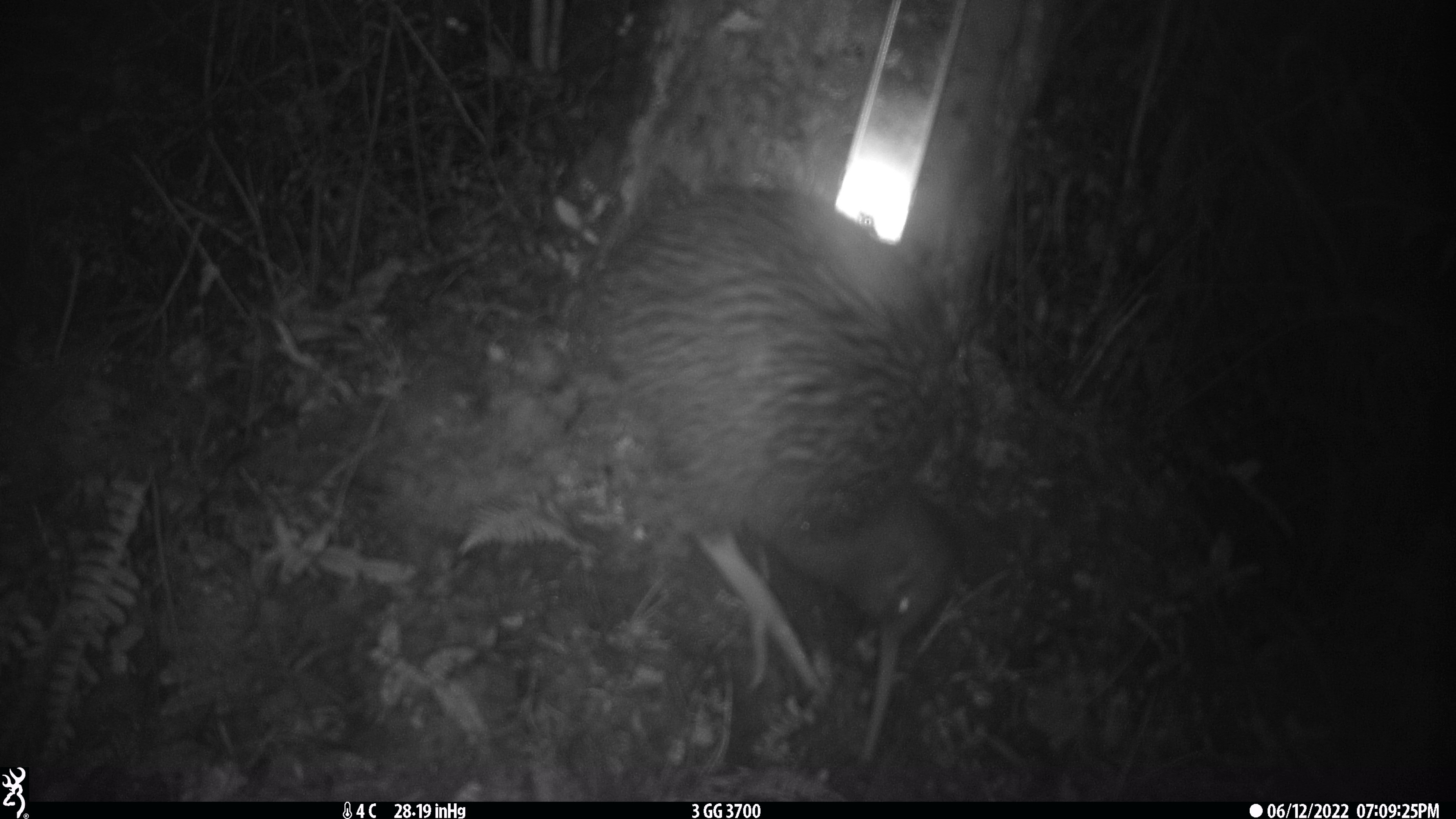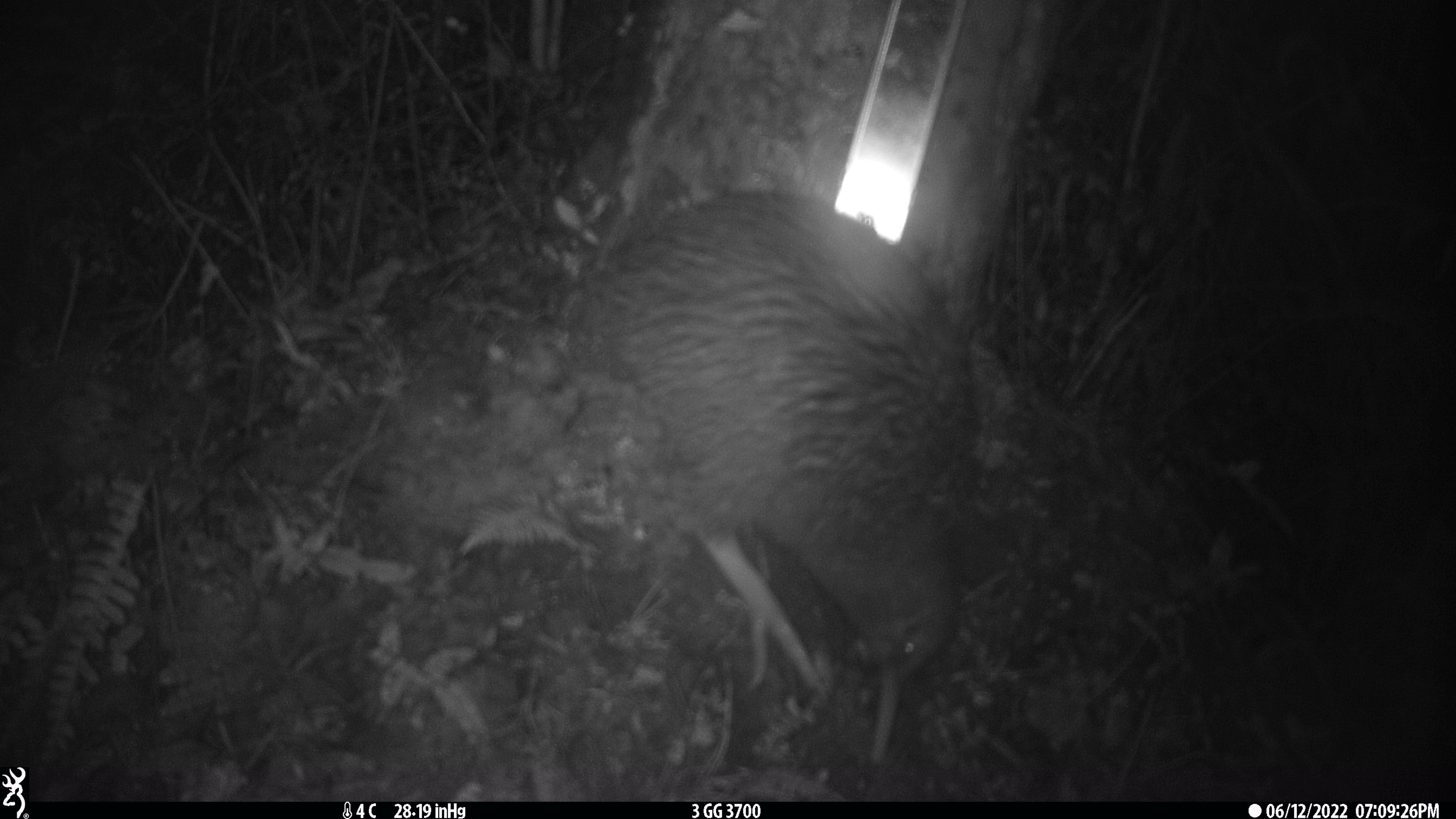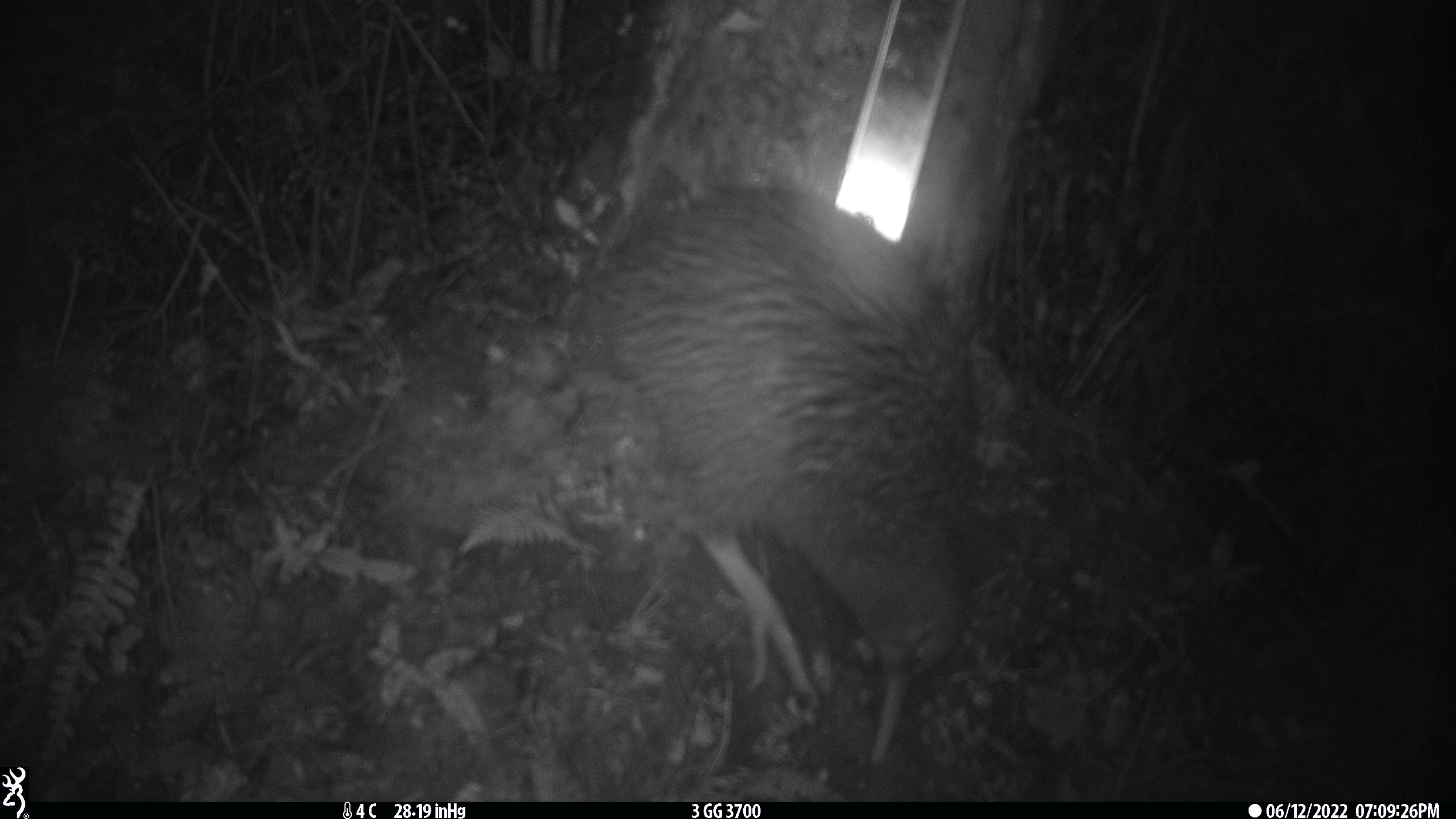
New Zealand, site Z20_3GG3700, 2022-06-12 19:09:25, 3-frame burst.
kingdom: Animalia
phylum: Chordata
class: Aves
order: Apterygiformes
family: Apterygidae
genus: Apteryx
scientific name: Apteryx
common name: kiwi